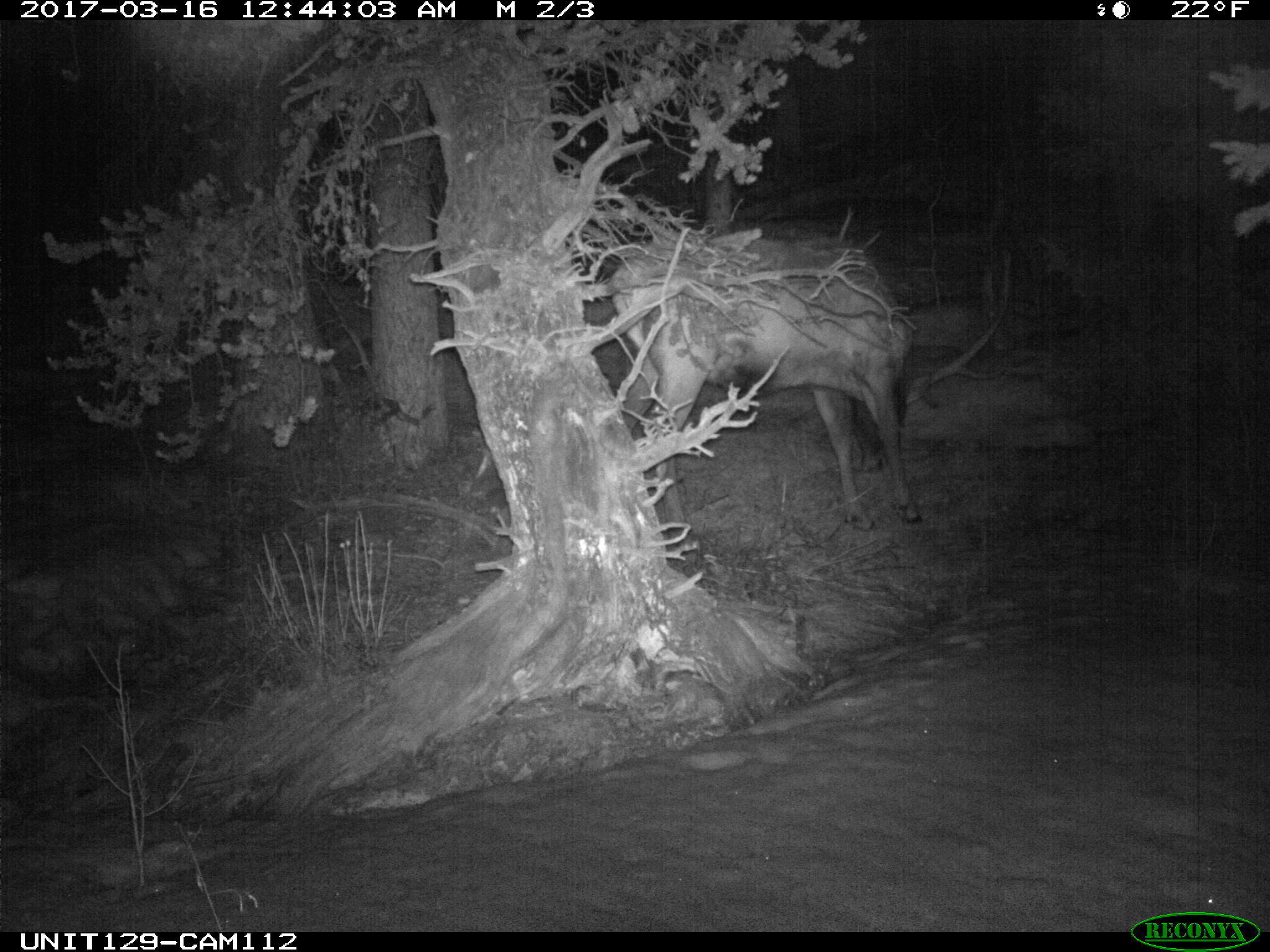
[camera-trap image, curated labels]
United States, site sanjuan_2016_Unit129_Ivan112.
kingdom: Animalia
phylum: Chordata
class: Mammalia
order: Artiodactyla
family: Cervidae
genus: Cervus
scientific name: Cervus elaphus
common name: red deer